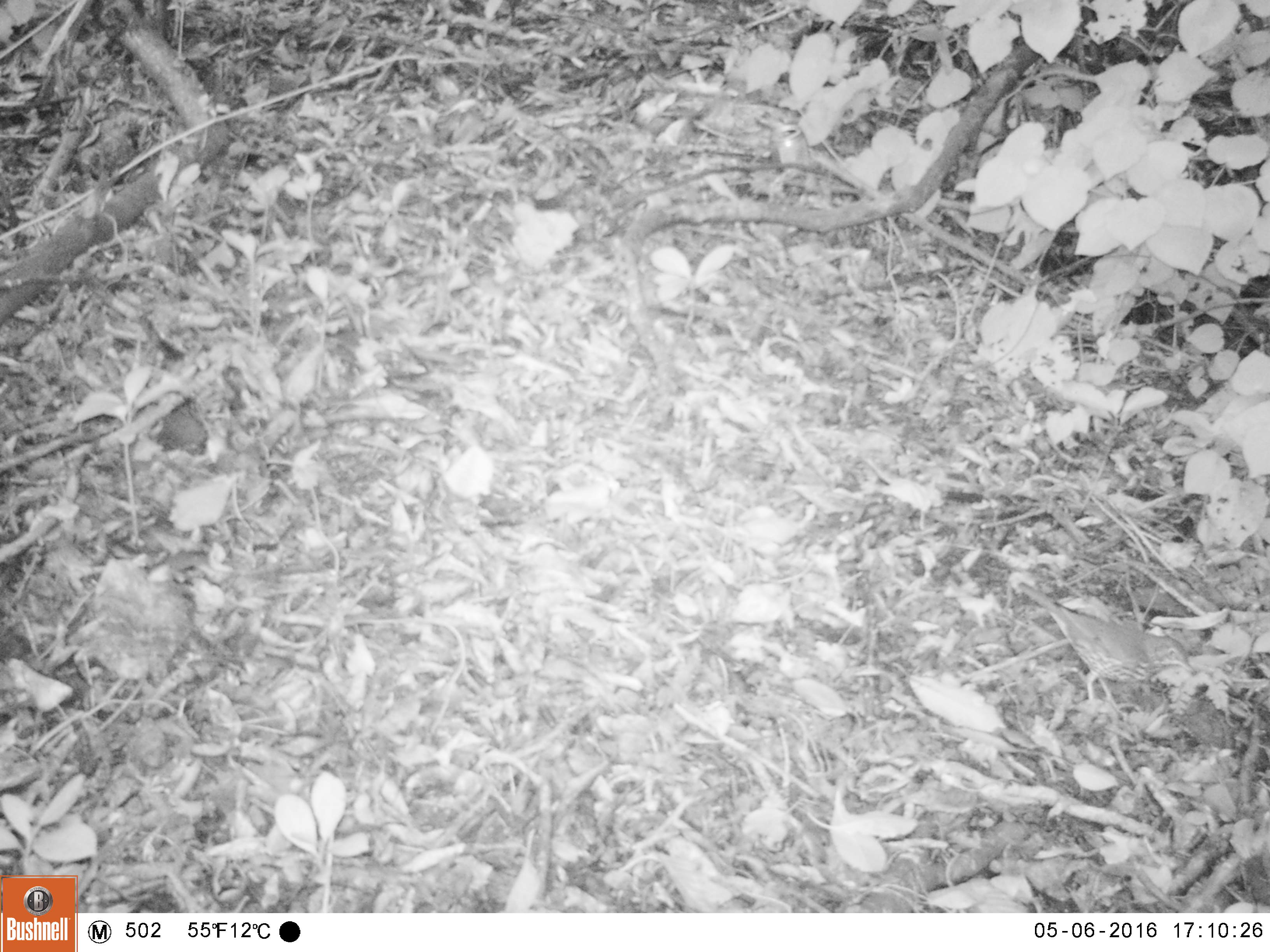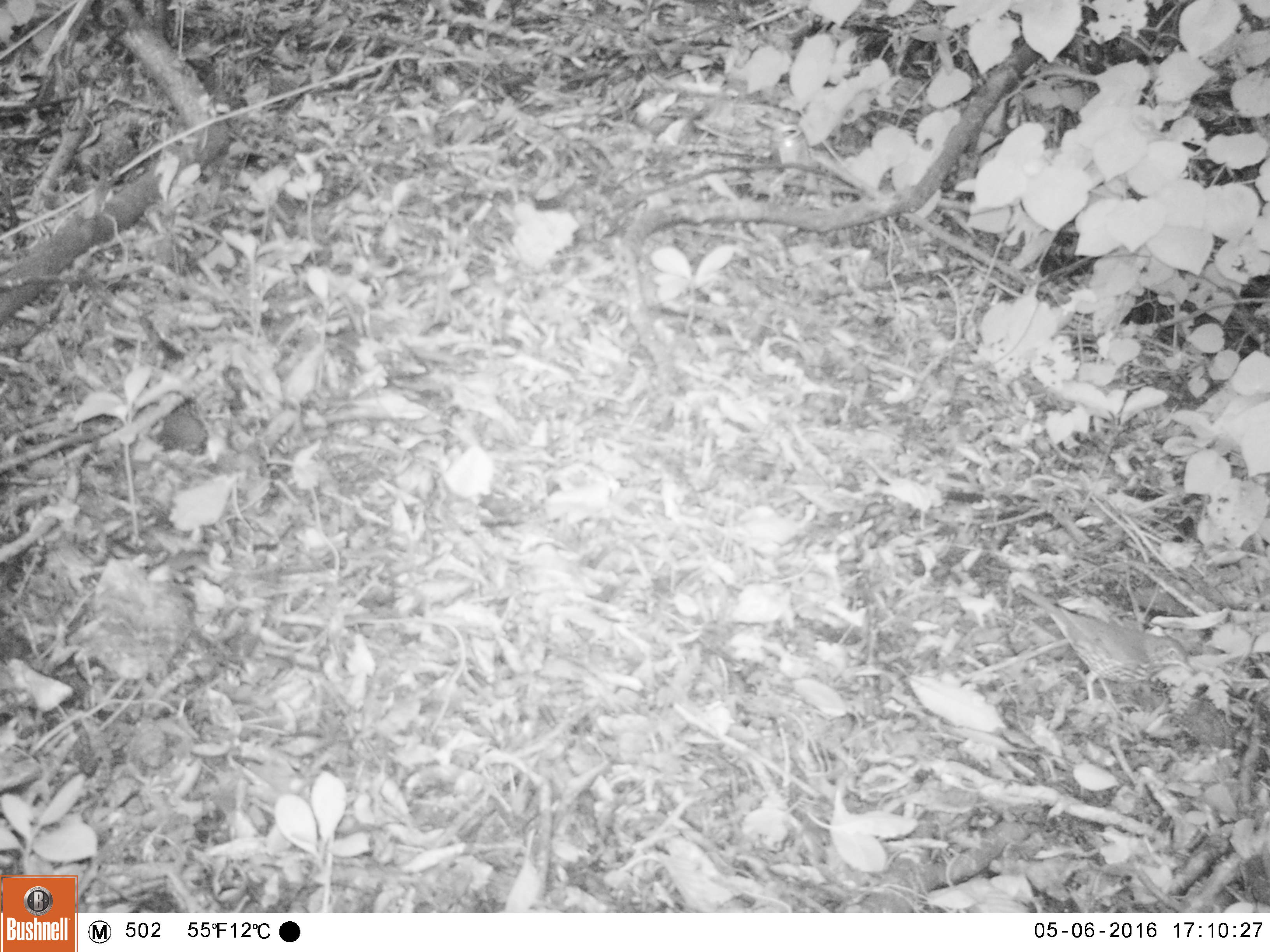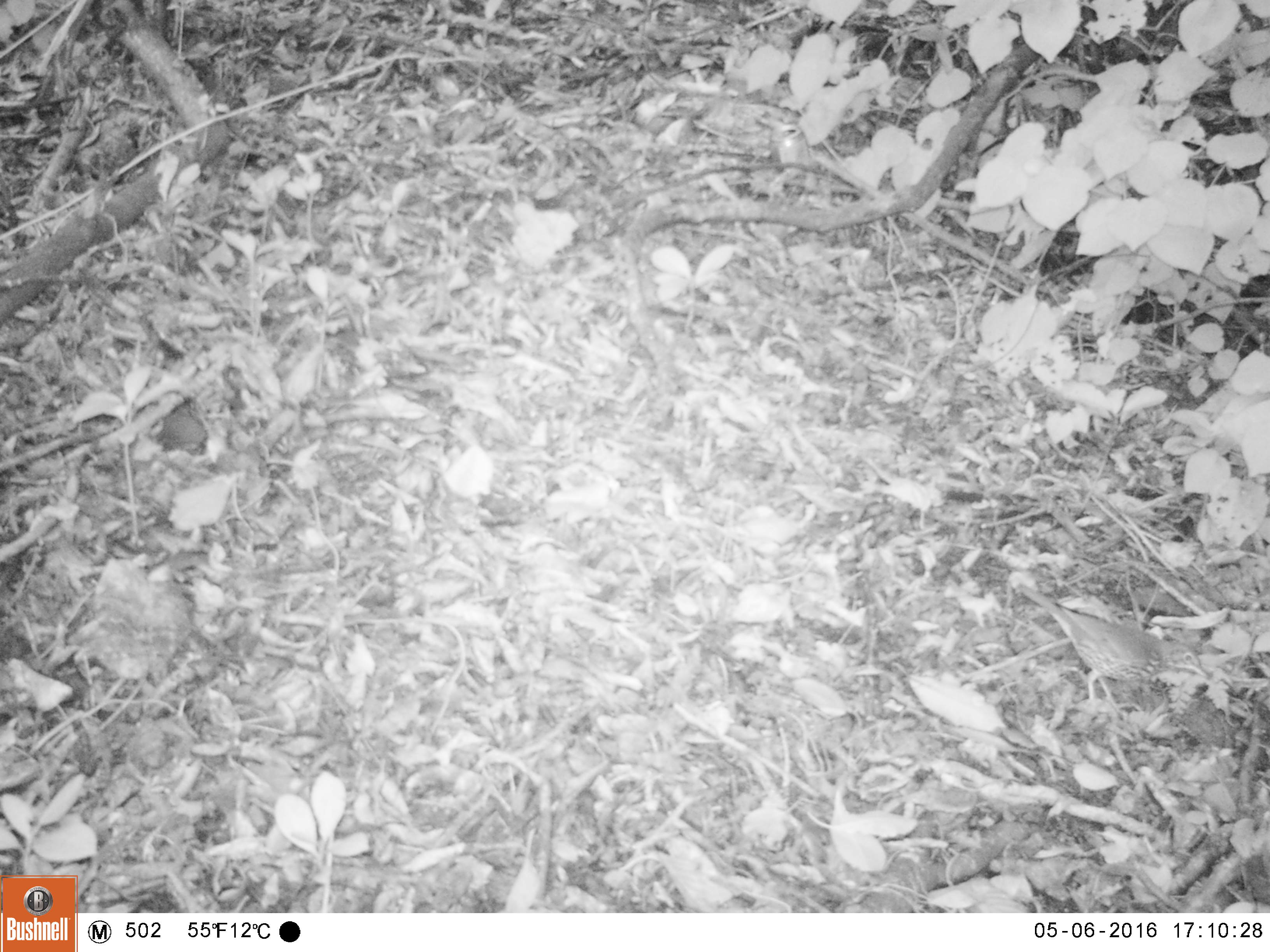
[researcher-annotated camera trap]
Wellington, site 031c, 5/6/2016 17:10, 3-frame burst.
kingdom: Animalia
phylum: Chordata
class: Aves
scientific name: Aves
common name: bird